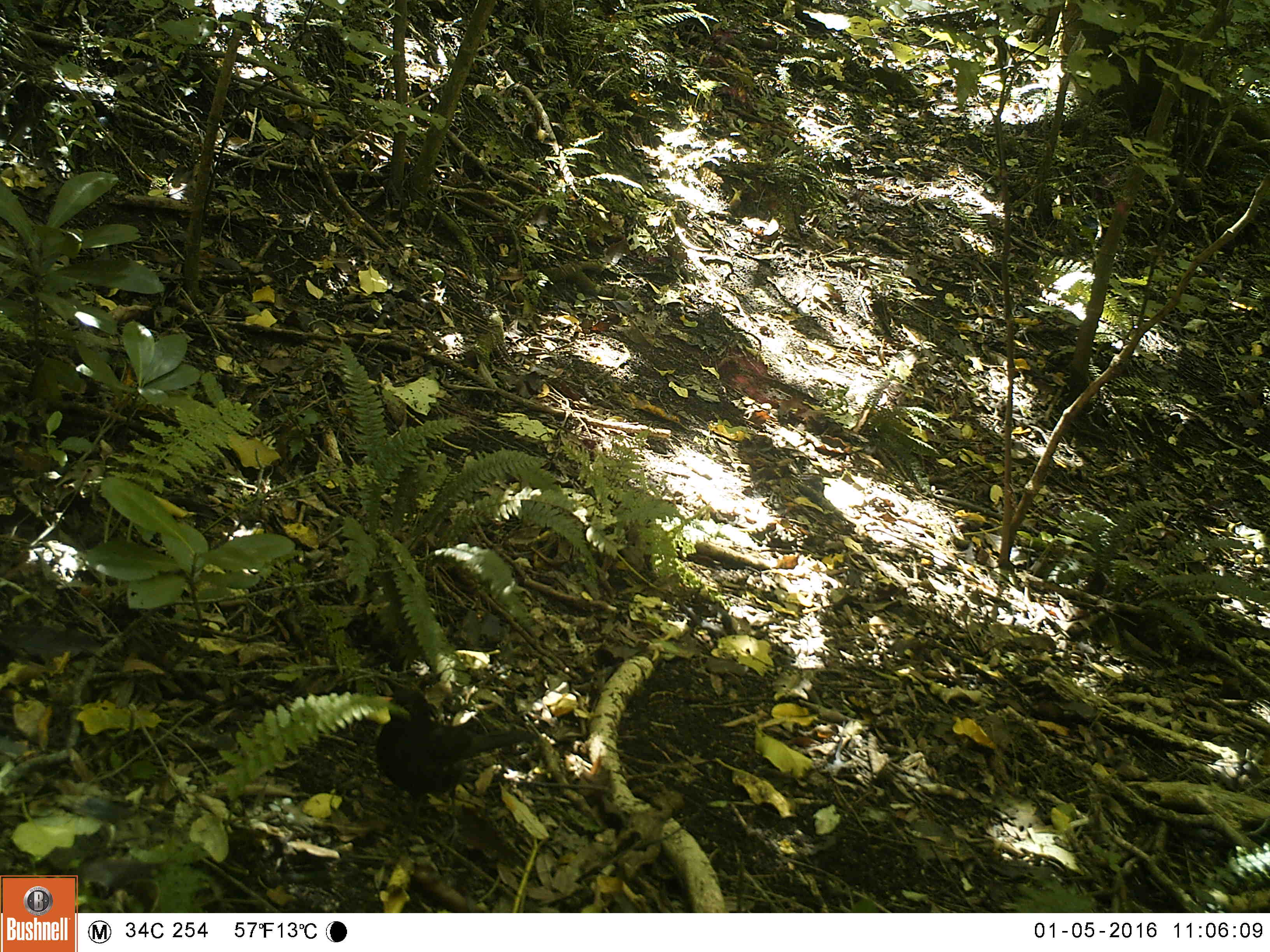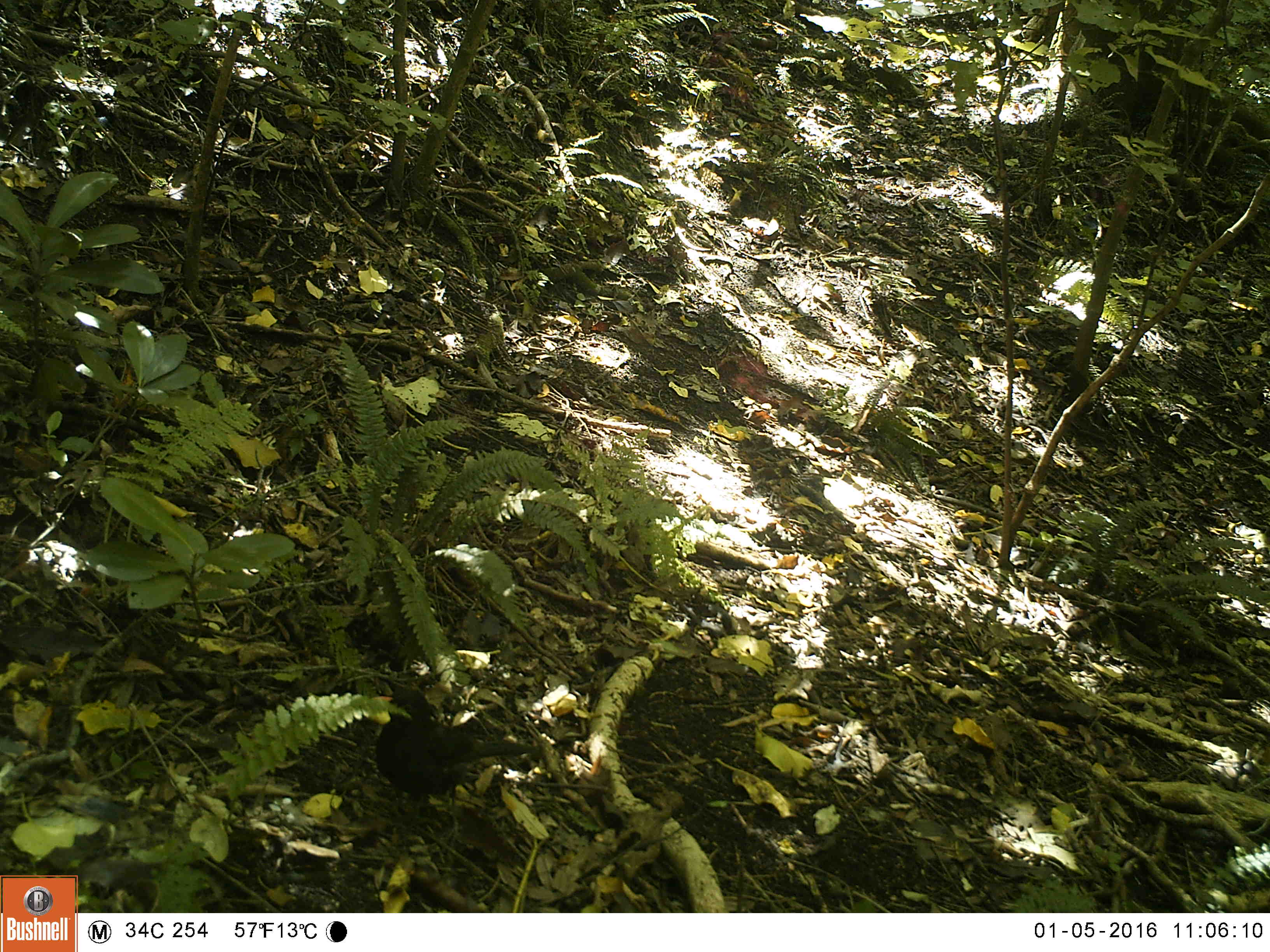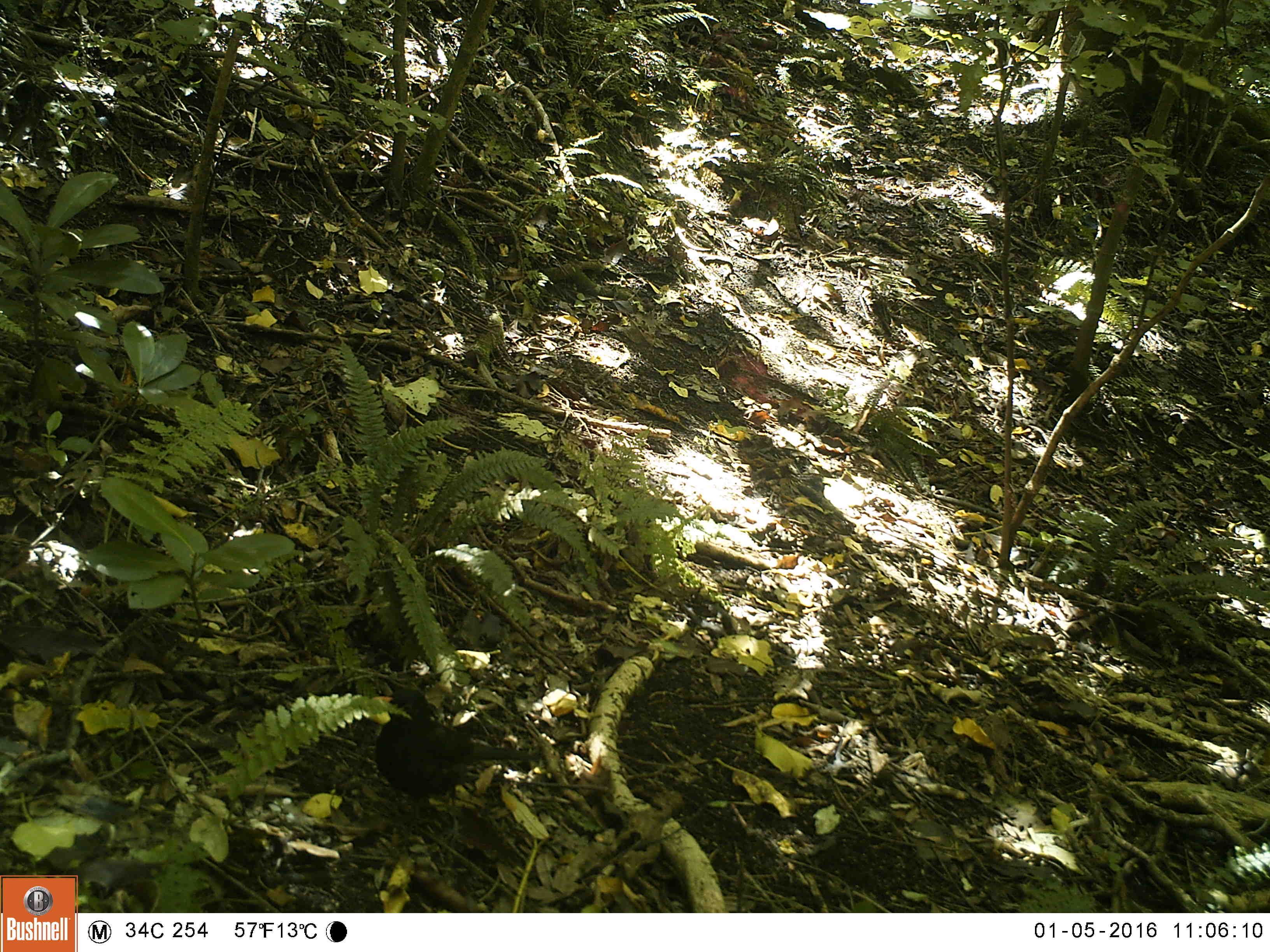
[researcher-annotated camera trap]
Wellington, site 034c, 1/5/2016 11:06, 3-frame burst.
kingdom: Animalia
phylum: Chordata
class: Aves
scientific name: Aves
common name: bird